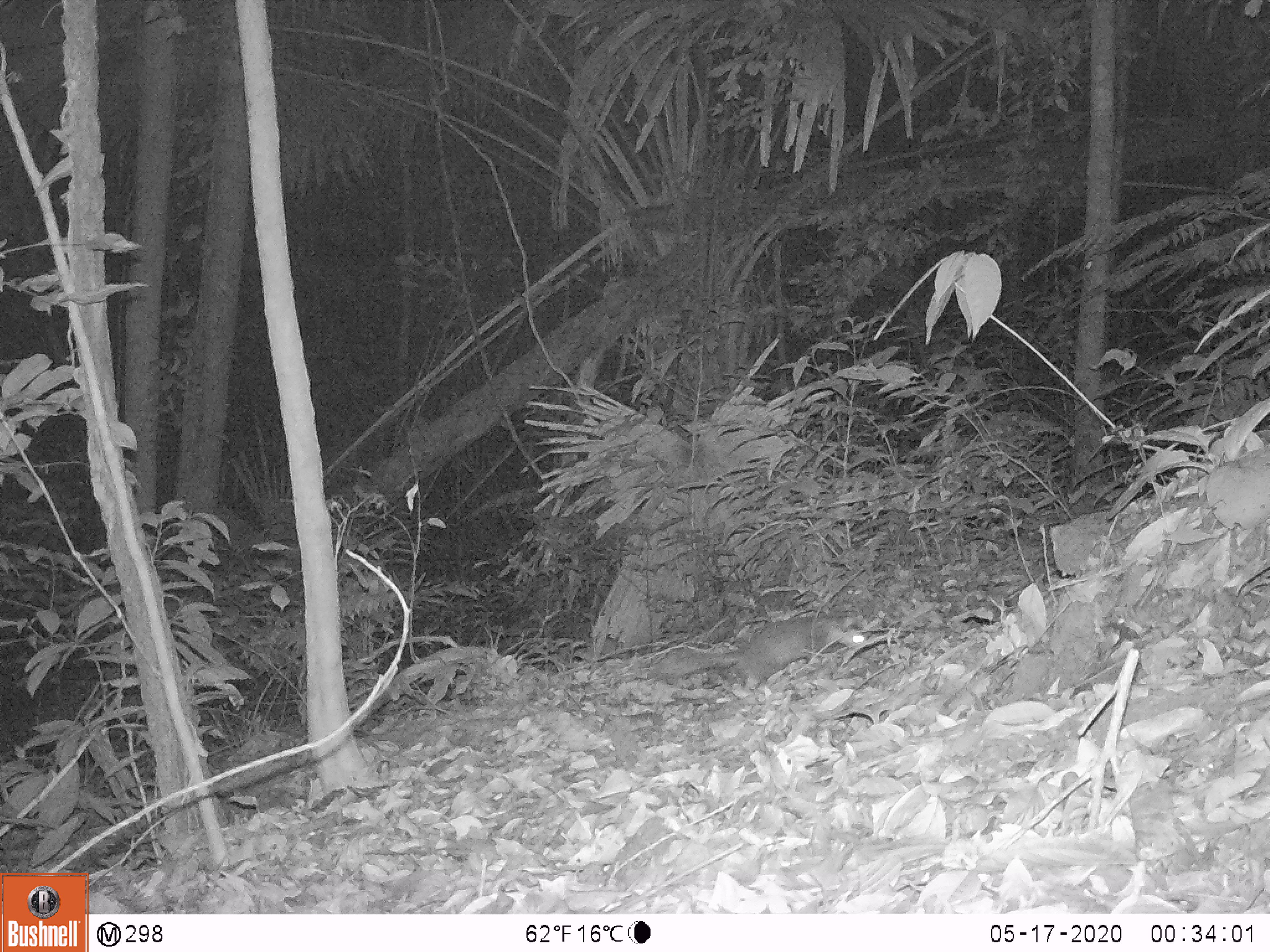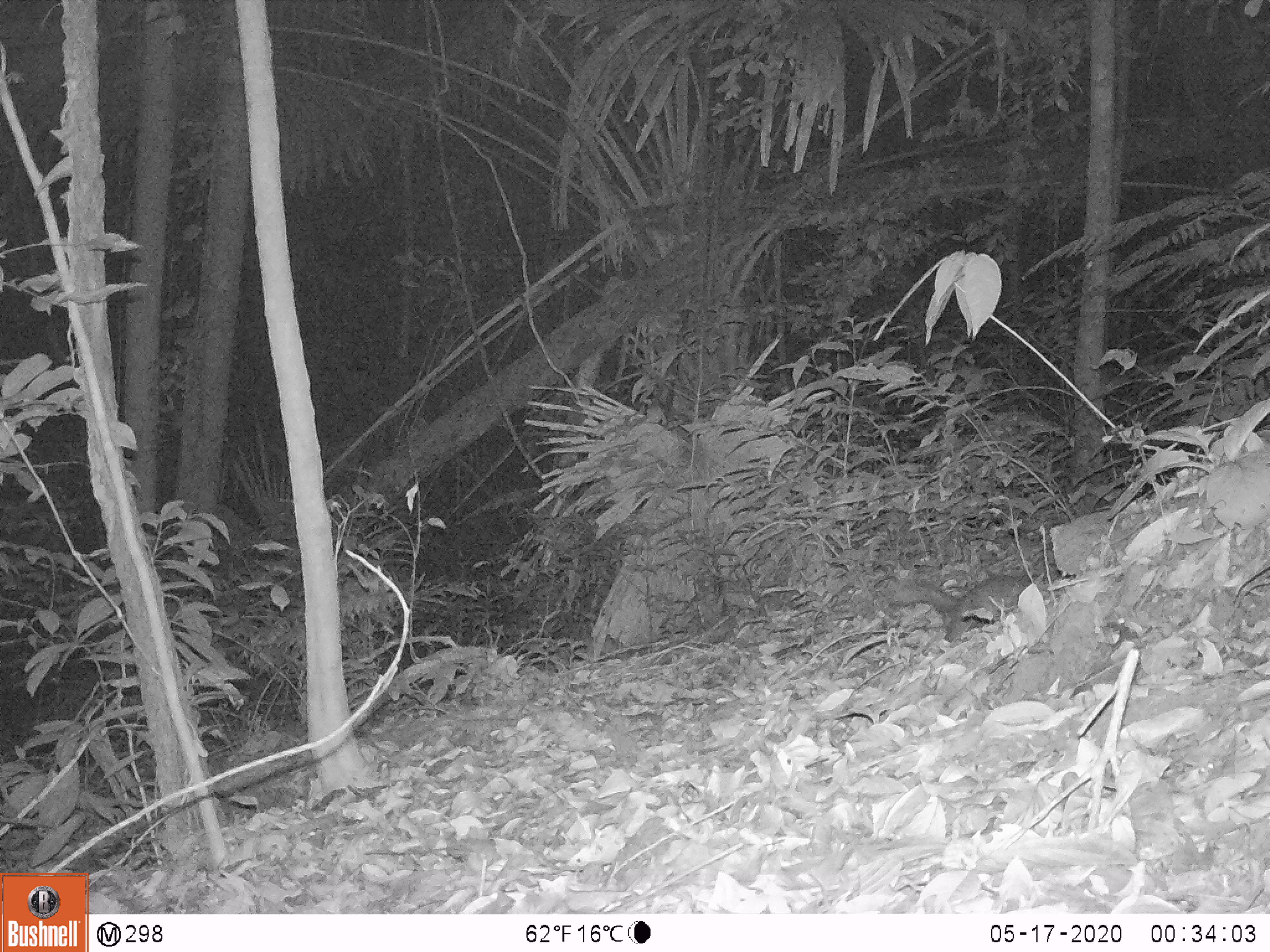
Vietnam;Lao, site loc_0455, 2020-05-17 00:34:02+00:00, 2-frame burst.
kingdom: Animalia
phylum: Chordata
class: Mammalia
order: Carnivora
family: Mustelidae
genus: Melogale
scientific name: Melogale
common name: ferret badger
Ferret badger (Melogale). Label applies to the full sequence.